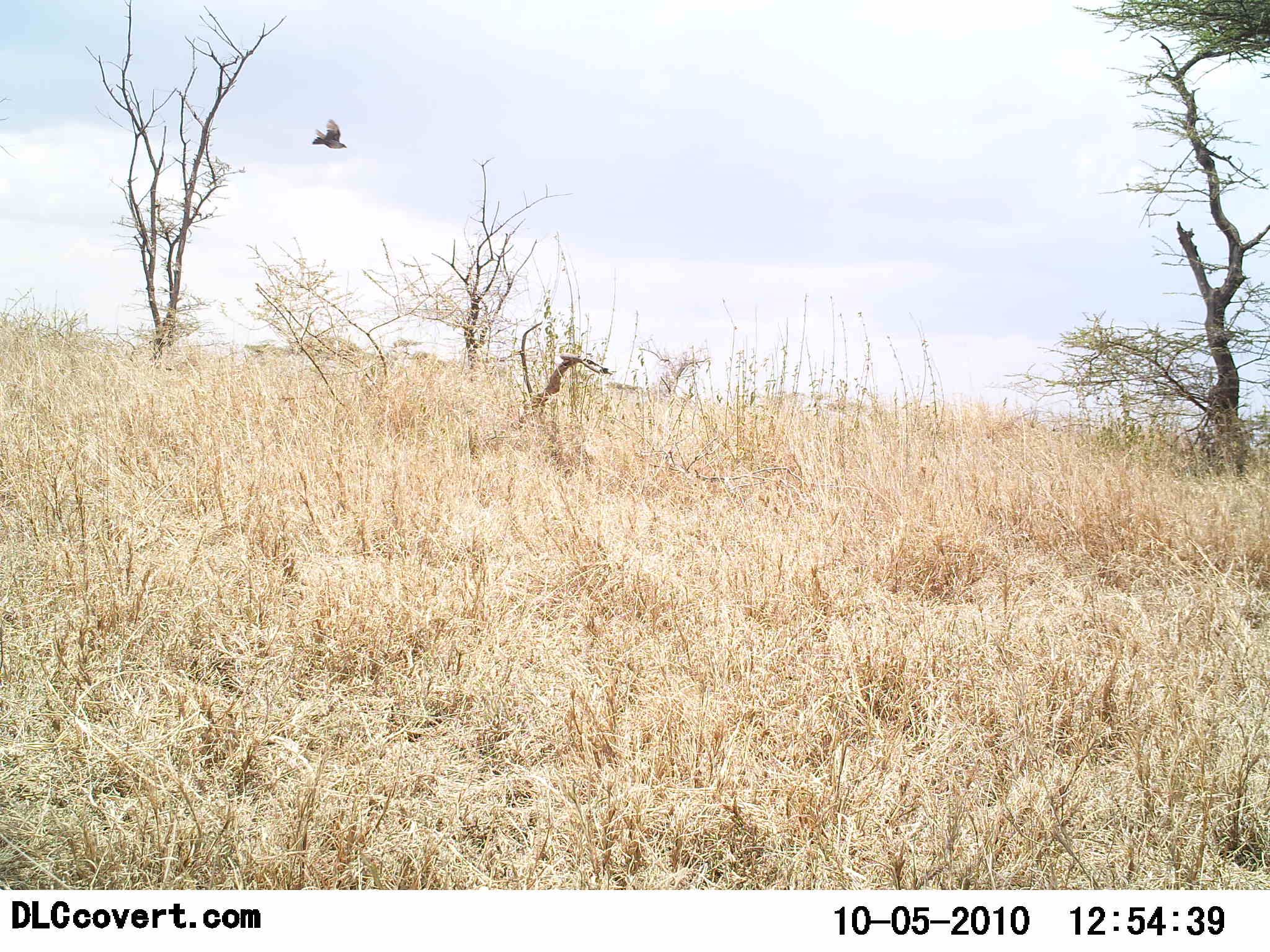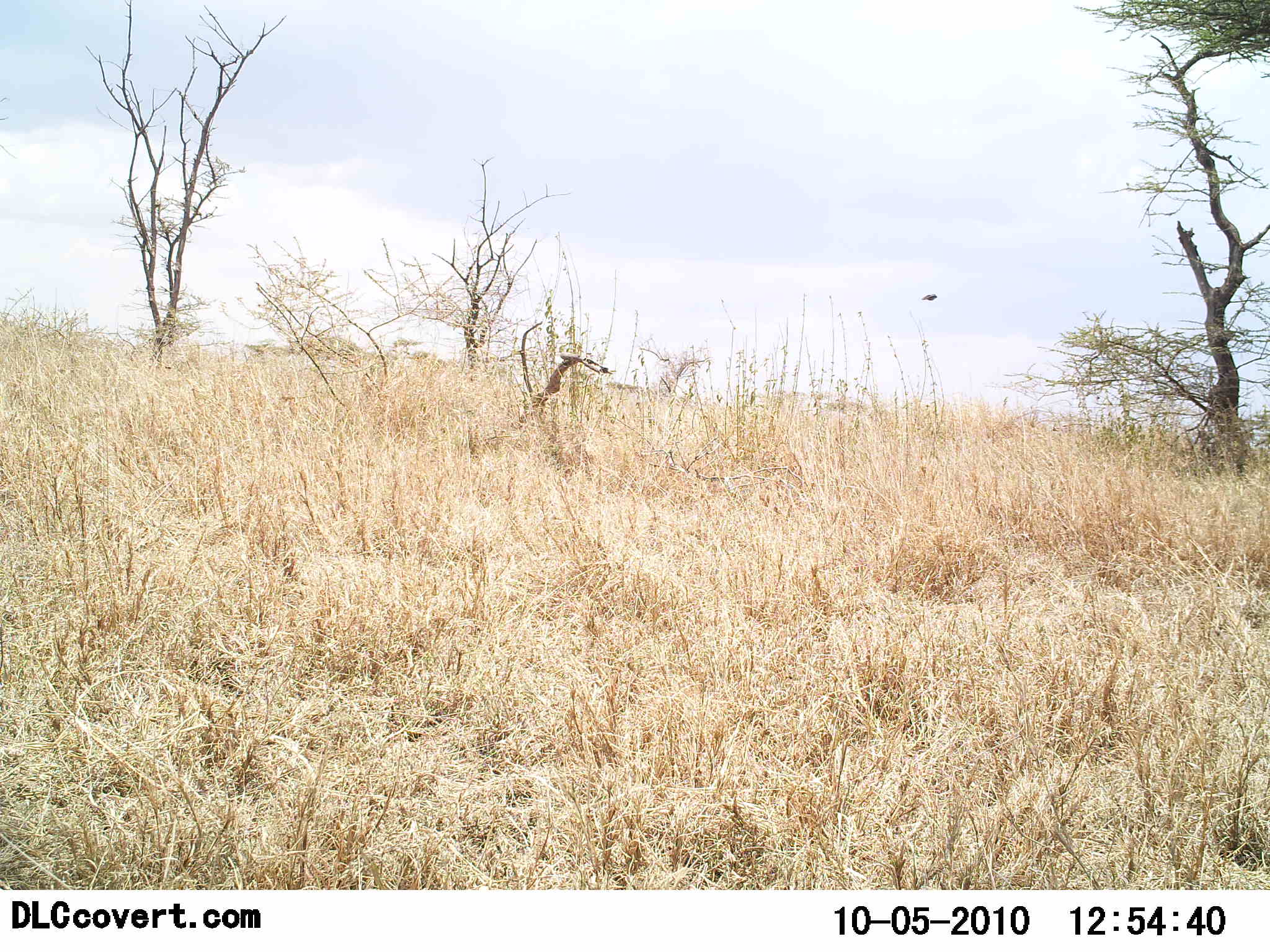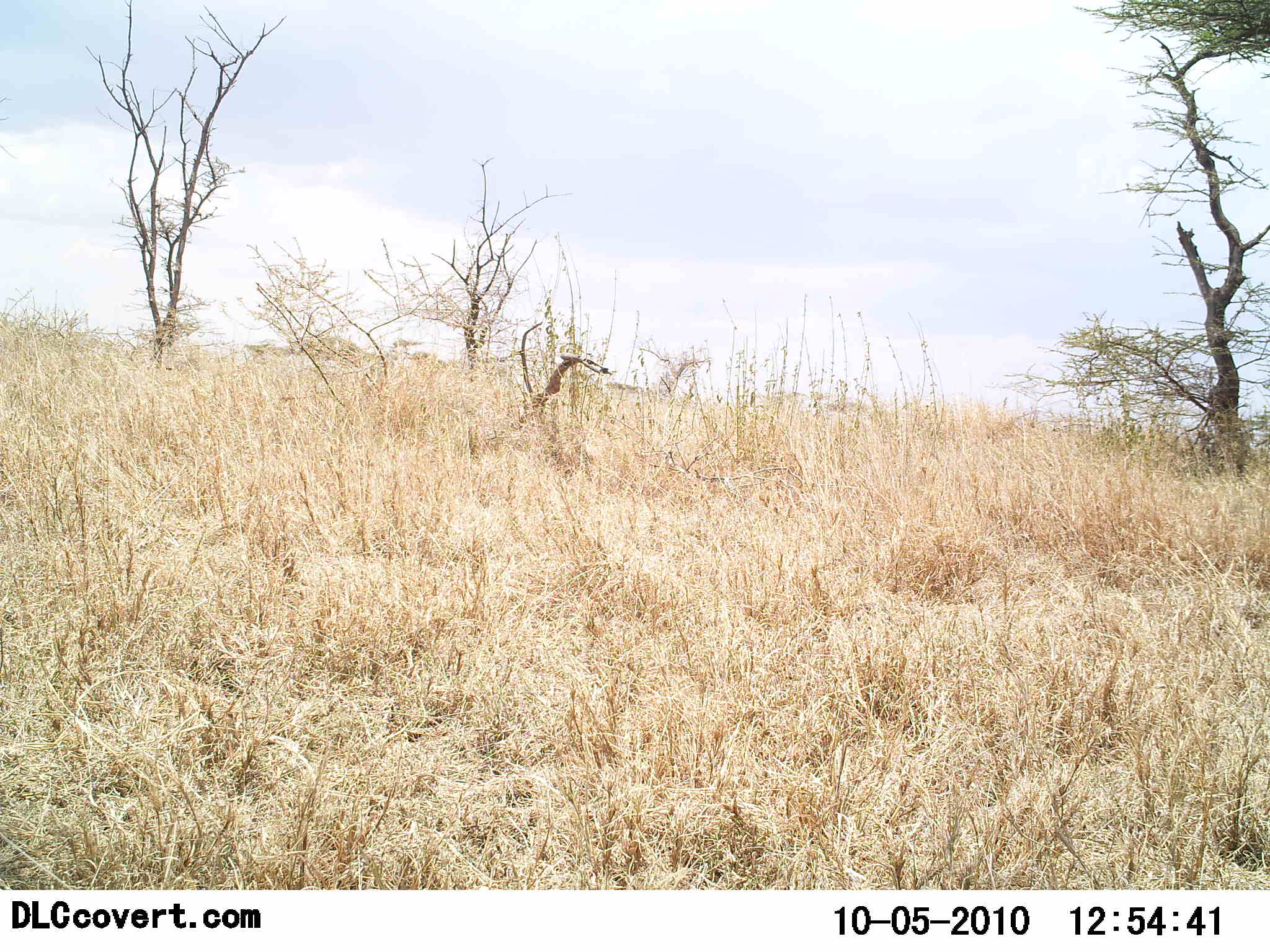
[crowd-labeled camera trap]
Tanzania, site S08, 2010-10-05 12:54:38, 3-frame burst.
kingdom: Animalia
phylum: Chordata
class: Aves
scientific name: Aves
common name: bird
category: otherbird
Otherbird (bird) (Aves), count 1. Behavior (volunteer vote fractions): standing 0%, resting 0%, moving 100%, interacting 0%. Young present (vote fraction): 0%. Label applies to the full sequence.